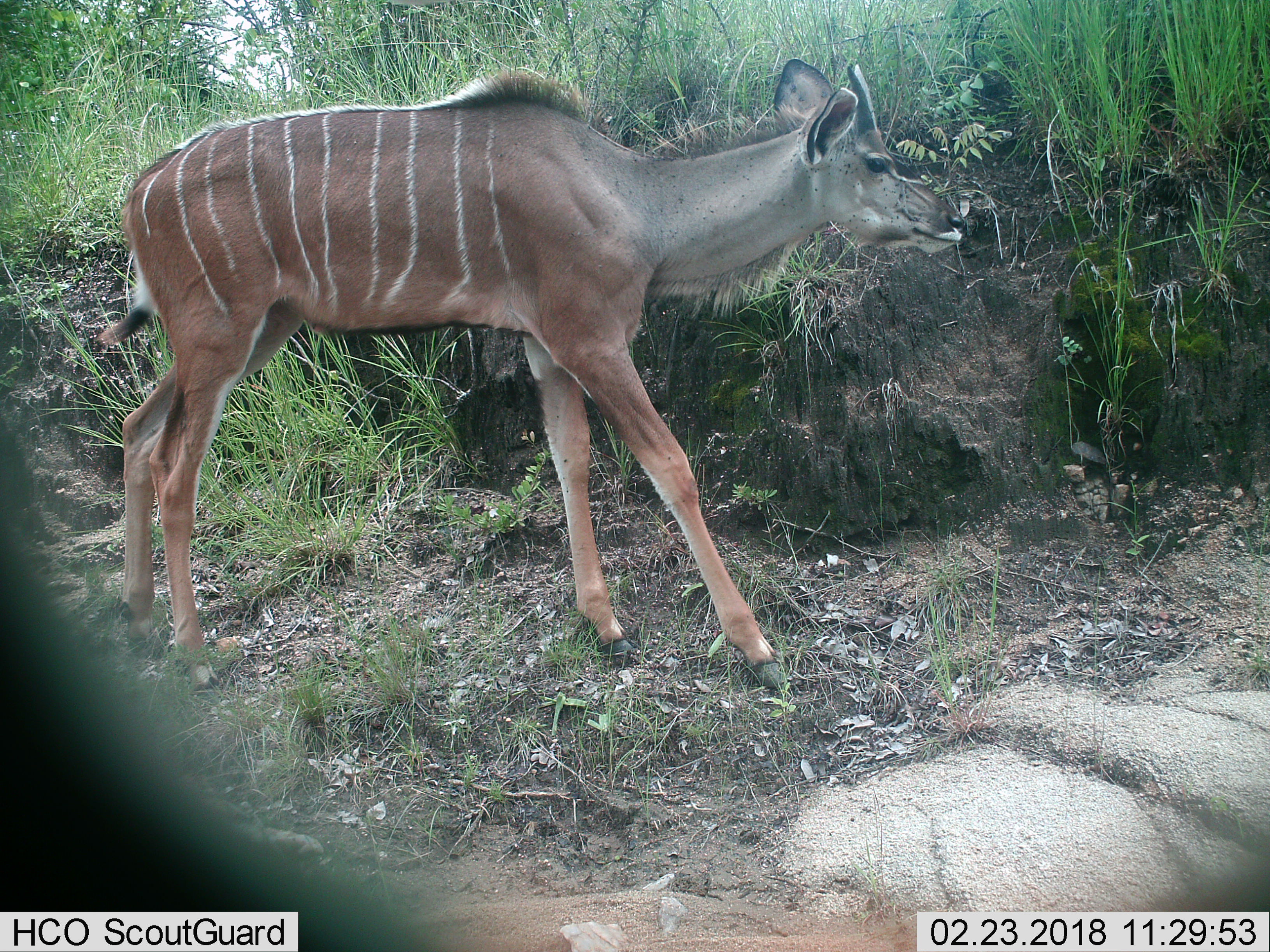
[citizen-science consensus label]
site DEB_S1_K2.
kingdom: Animalia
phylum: Chordata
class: Mammalia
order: Artiodactyla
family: Bovidae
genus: Tragelaphus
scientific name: Tragelaphus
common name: kudu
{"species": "kudu (Tragelaphus)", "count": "1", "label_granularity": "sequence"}